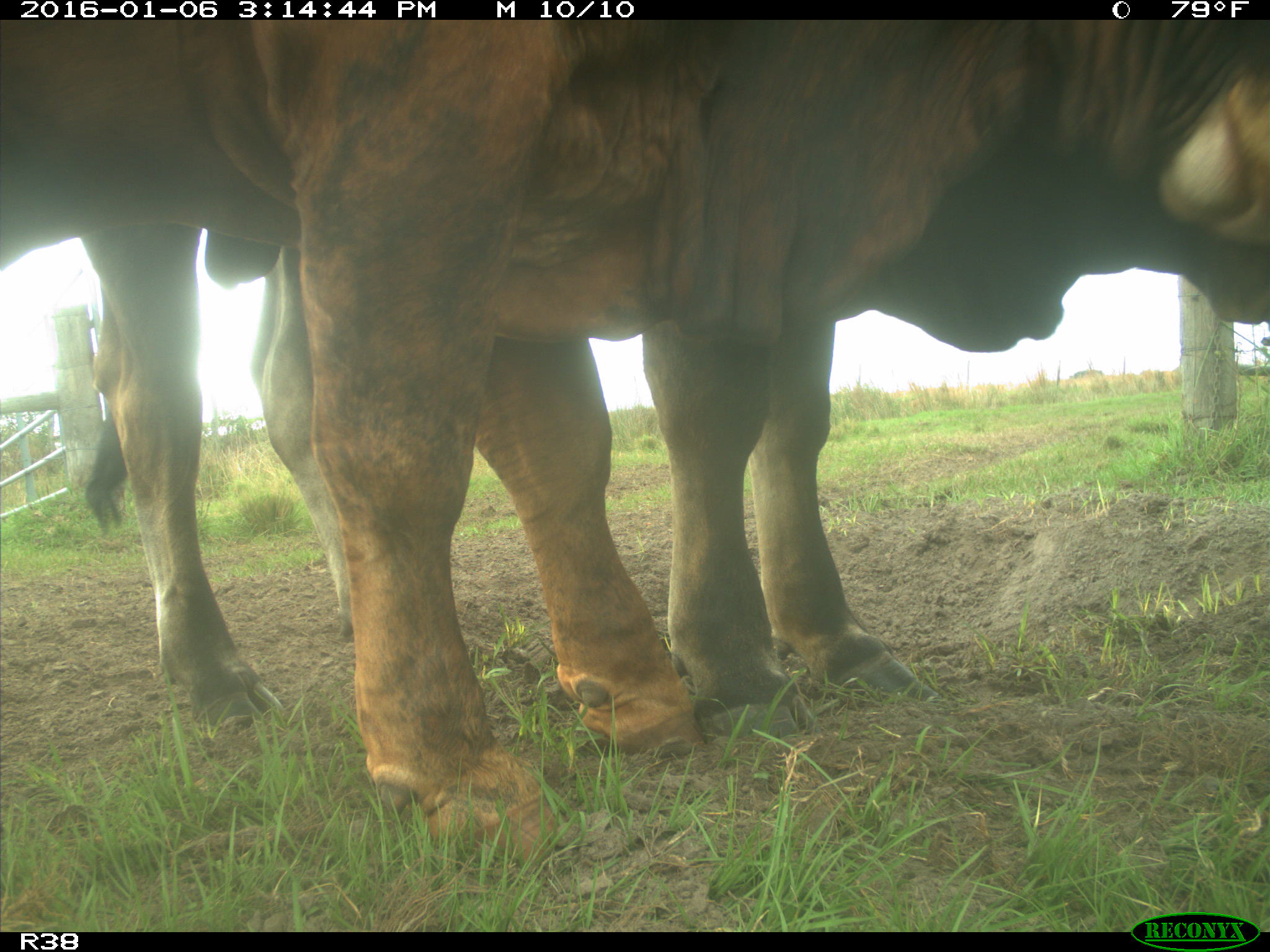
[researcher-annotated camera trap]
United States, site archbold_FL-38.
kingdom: Animalia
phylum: Chordata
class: Mammalia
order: Artiodactyla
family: Bovidae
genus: Bos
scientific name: Bos taurus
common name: domestic cow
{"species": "Bos taurus (domestic cow)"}